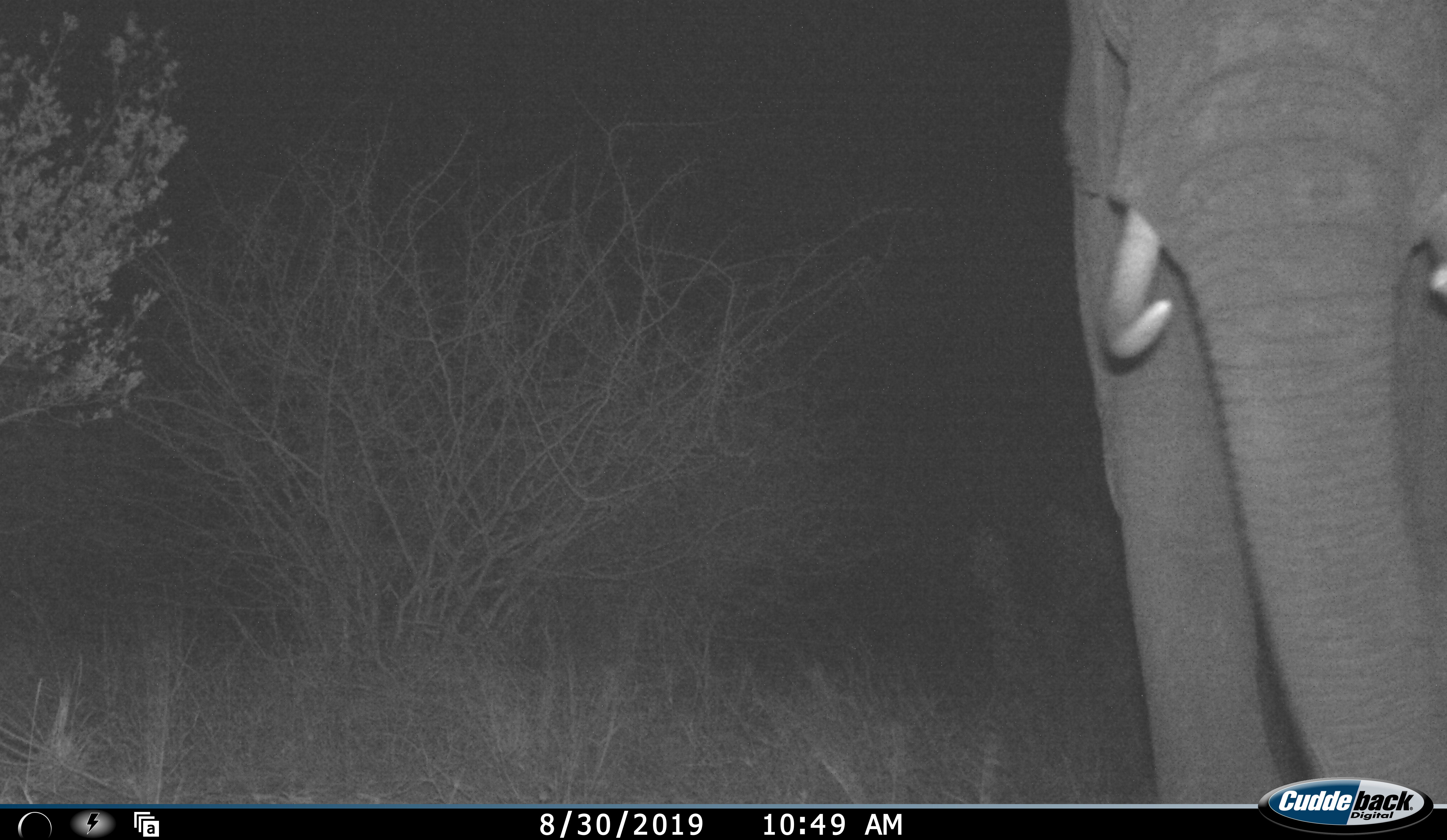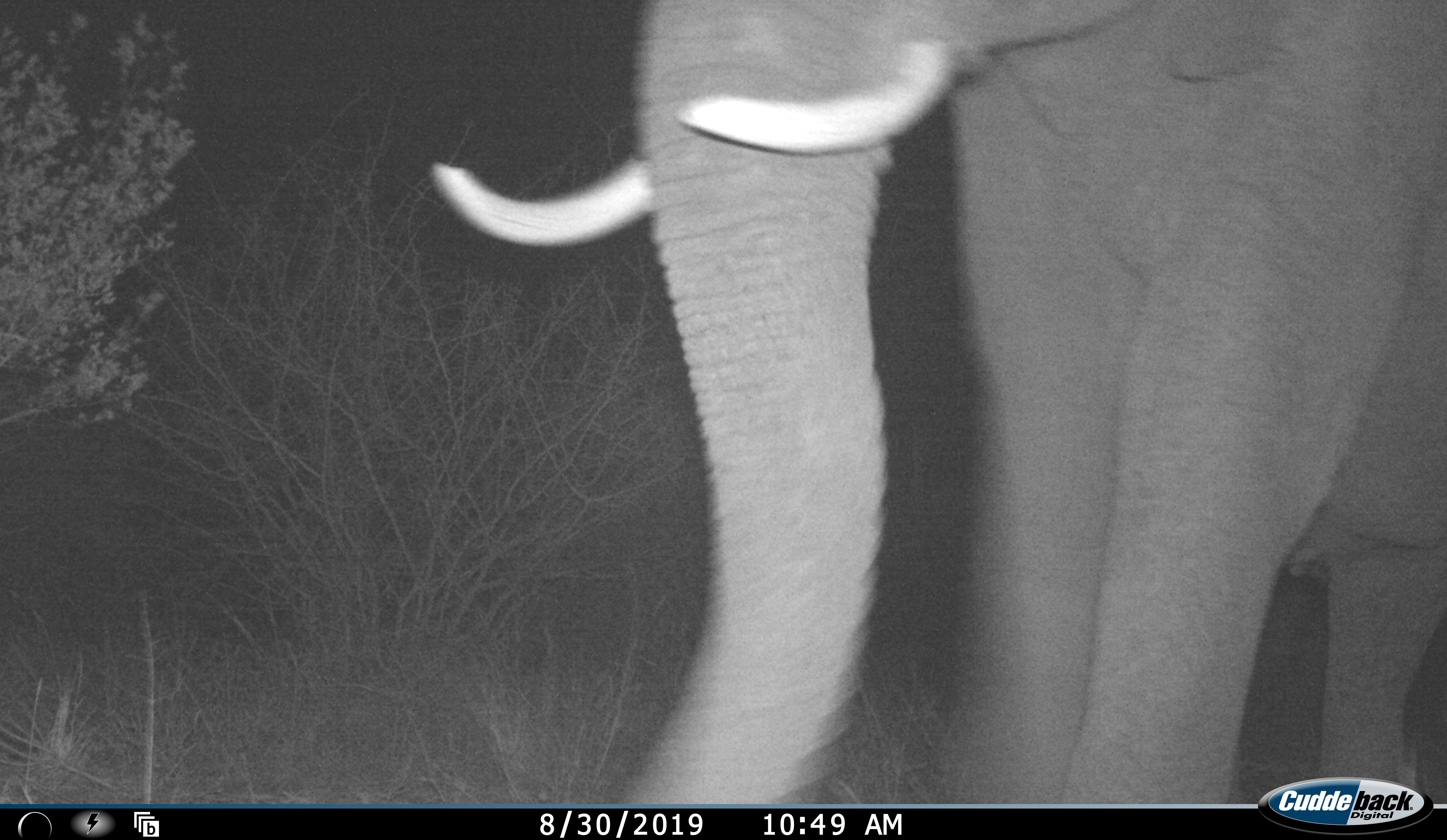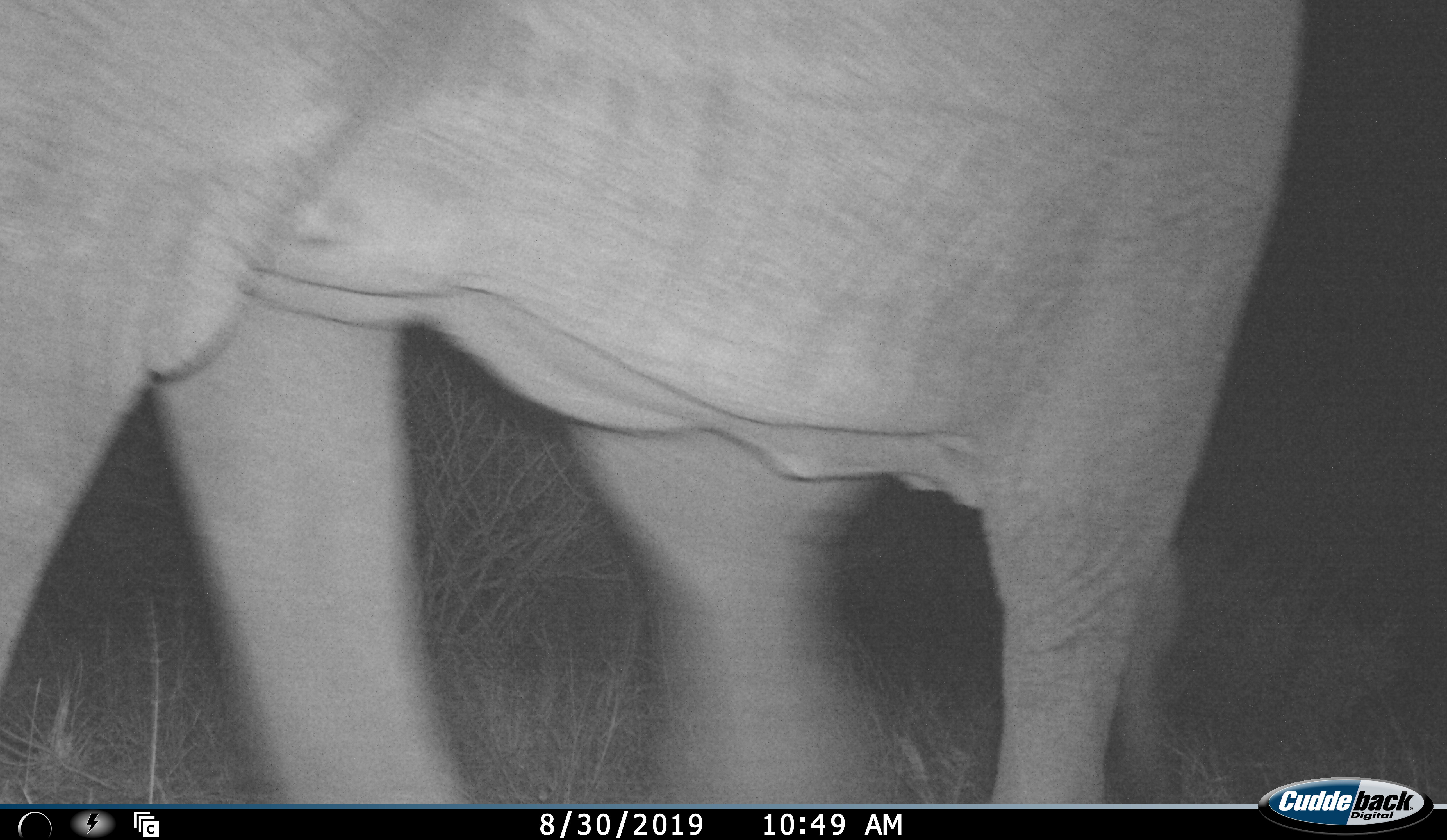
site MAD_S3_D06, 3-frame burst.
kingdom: Animalia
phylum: Chordata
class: Mammalia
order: Proboscidea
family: Elephantidae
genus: Loxodonta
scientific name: Loxodonta africana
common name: african bush elephant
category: elephant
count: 1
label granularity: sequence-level